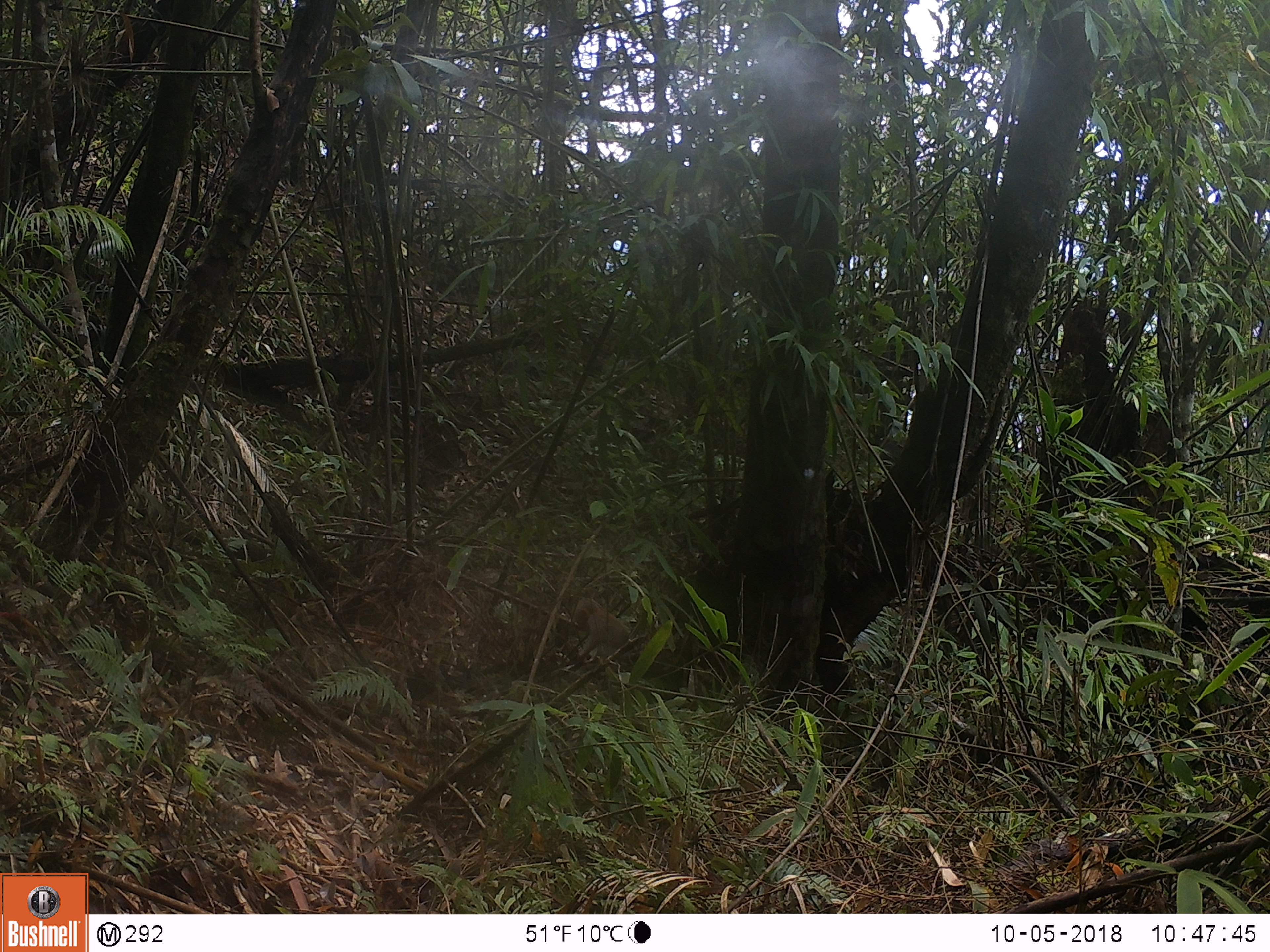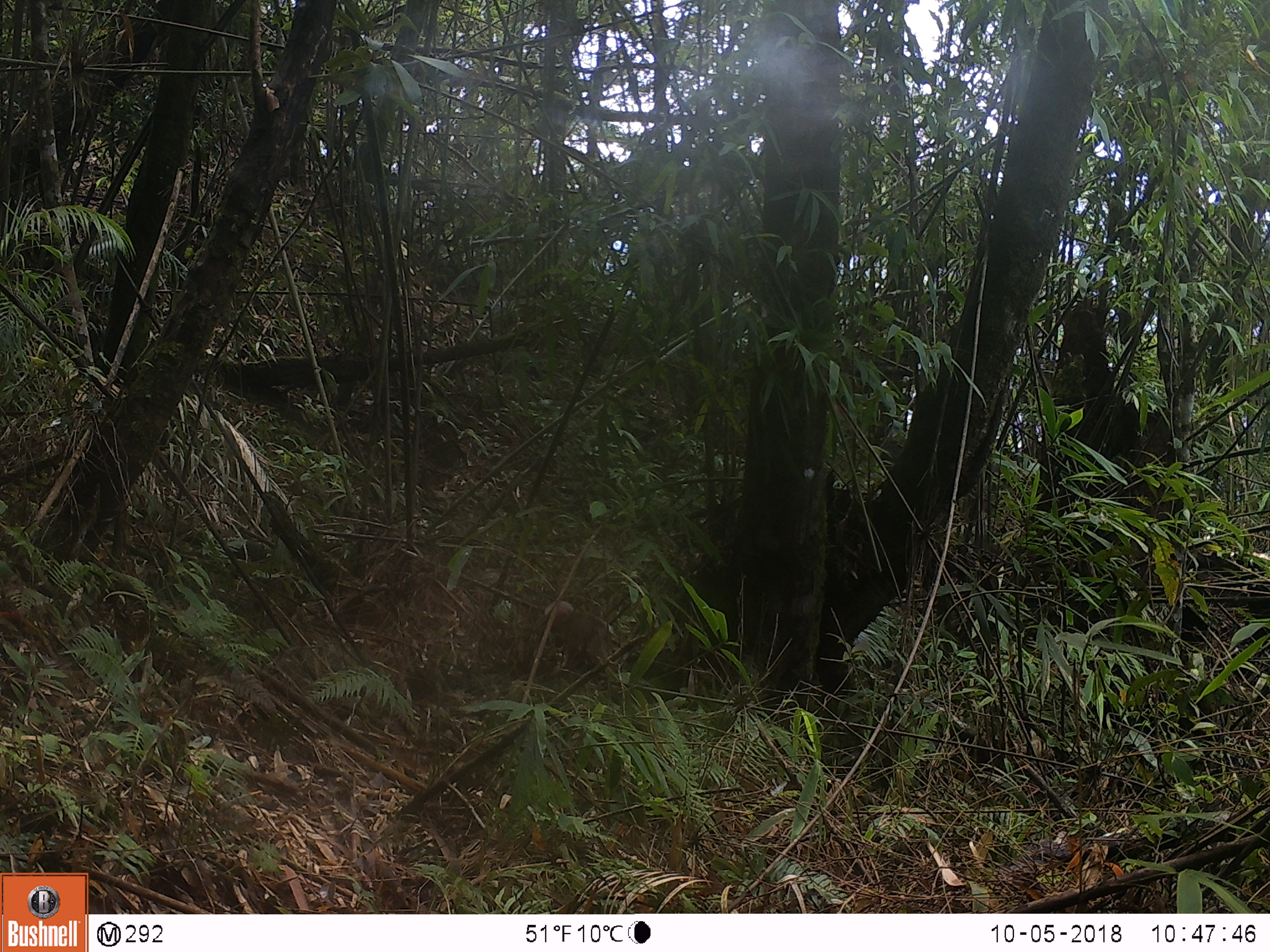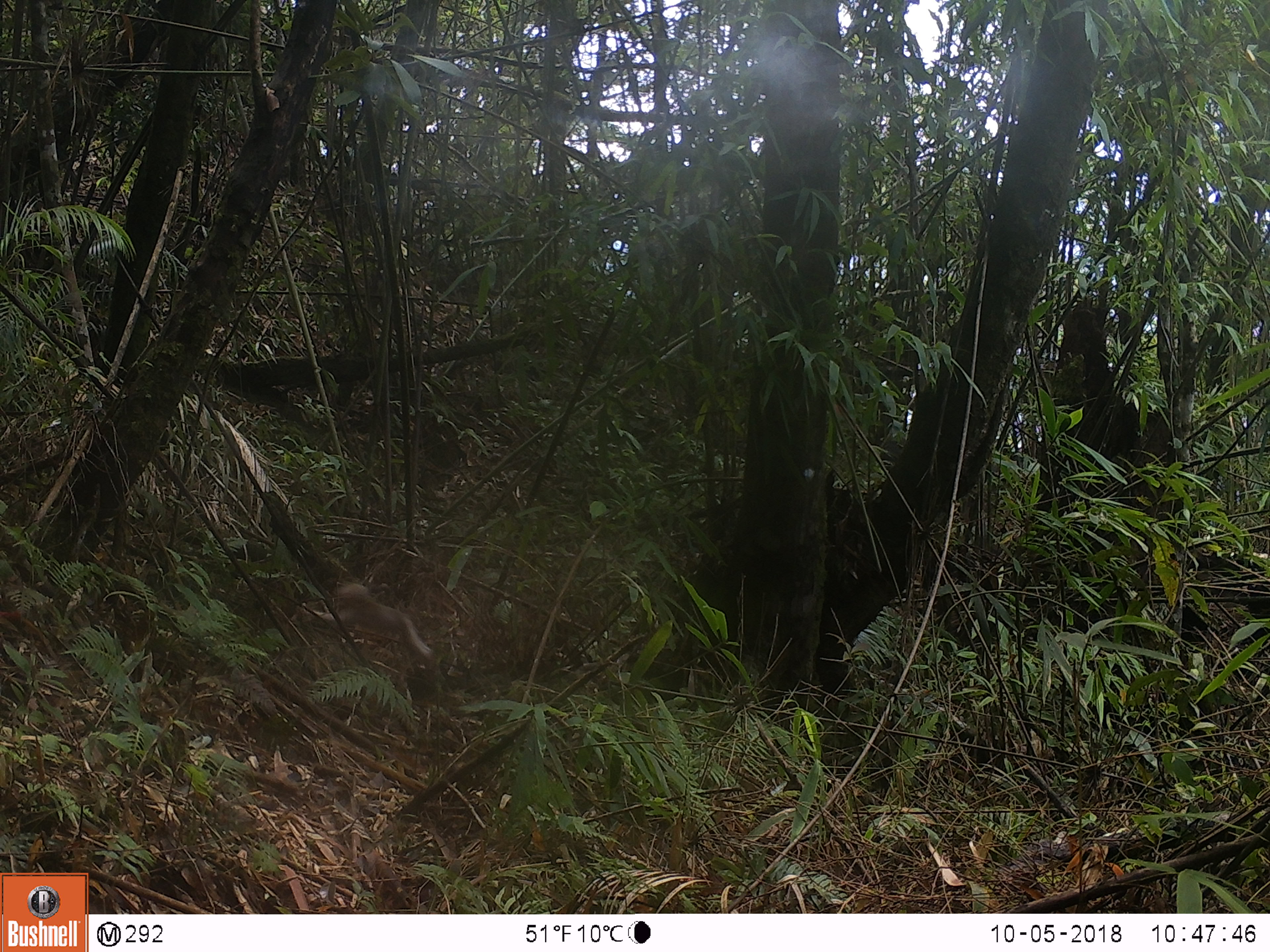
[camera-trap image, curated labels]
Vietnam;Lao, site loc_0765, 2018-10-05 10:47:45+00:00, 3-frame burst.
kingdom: Animalia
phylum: Chordata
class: Mammalia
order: Primates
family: Cercopithecidae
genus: Macaca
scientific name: Macaca arctoides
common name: stump-tailed macaque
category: stump tailed macaque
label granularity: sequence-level